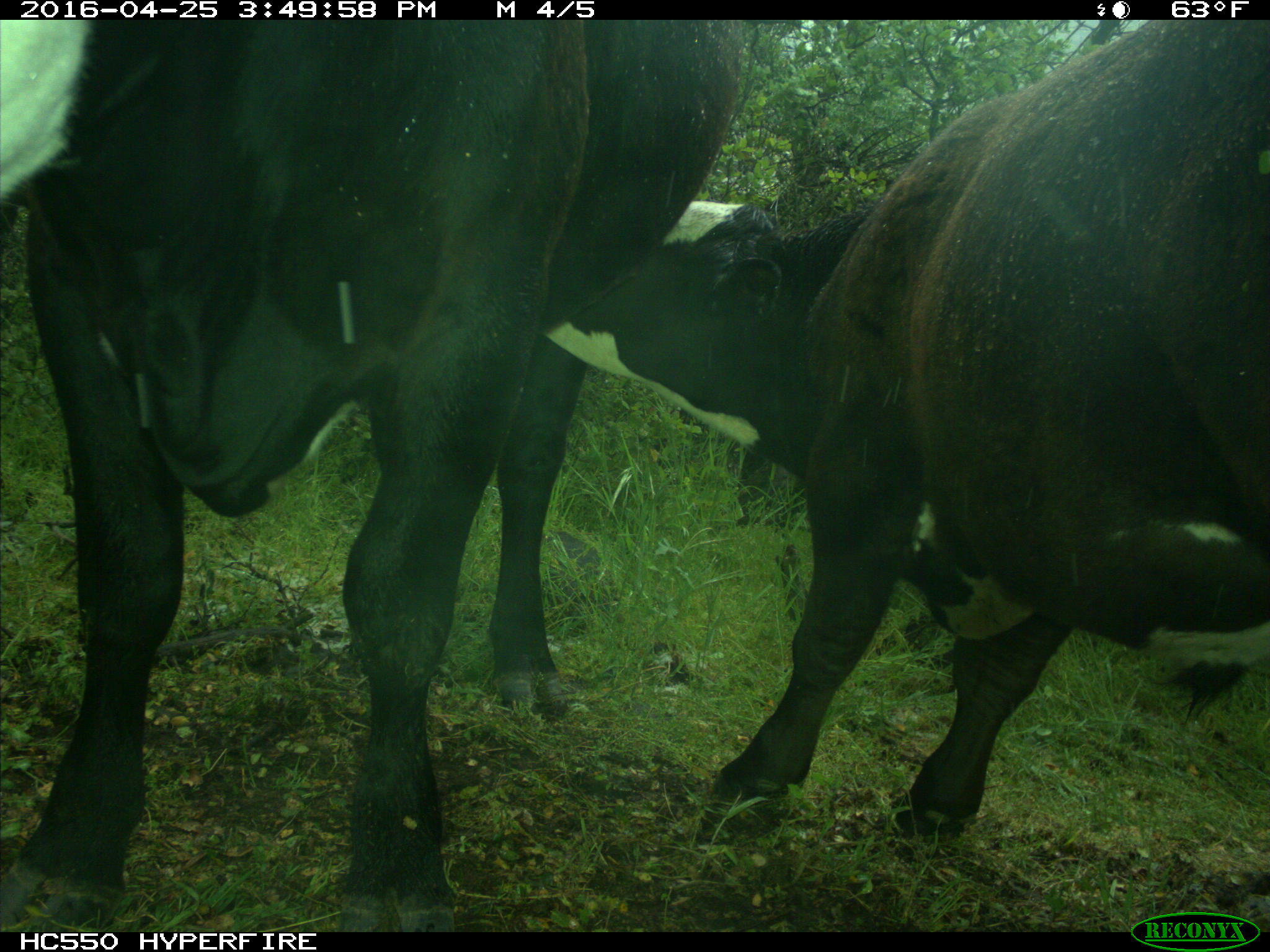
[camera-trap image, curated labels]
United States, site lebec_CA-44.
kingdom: Animalia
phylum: Chordata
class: Mammalia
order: Artiodactyla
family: Bovidae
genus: Bos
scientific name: Bos taurus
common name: domestic cow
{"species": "Bos taurus (domestic cow)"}